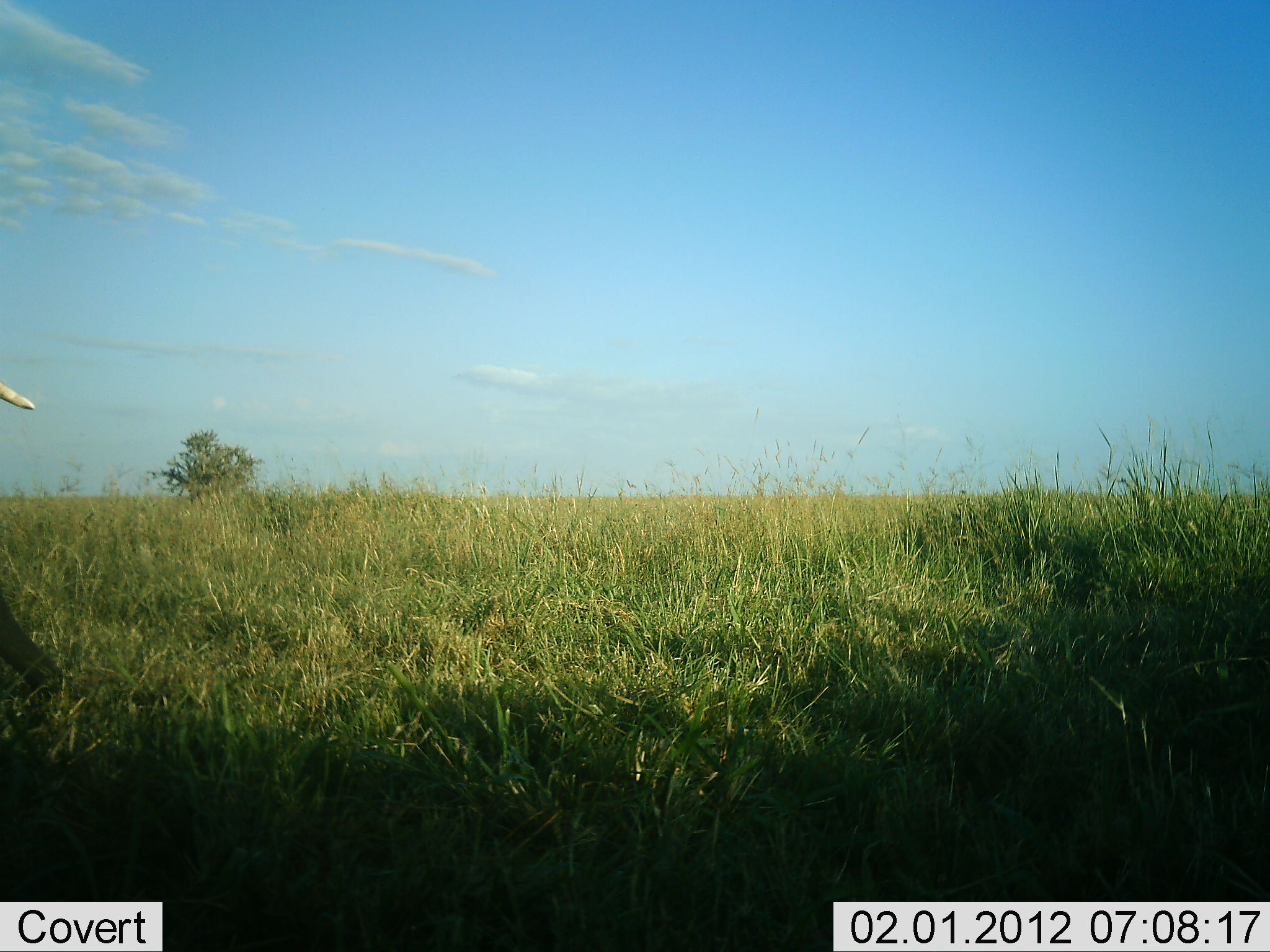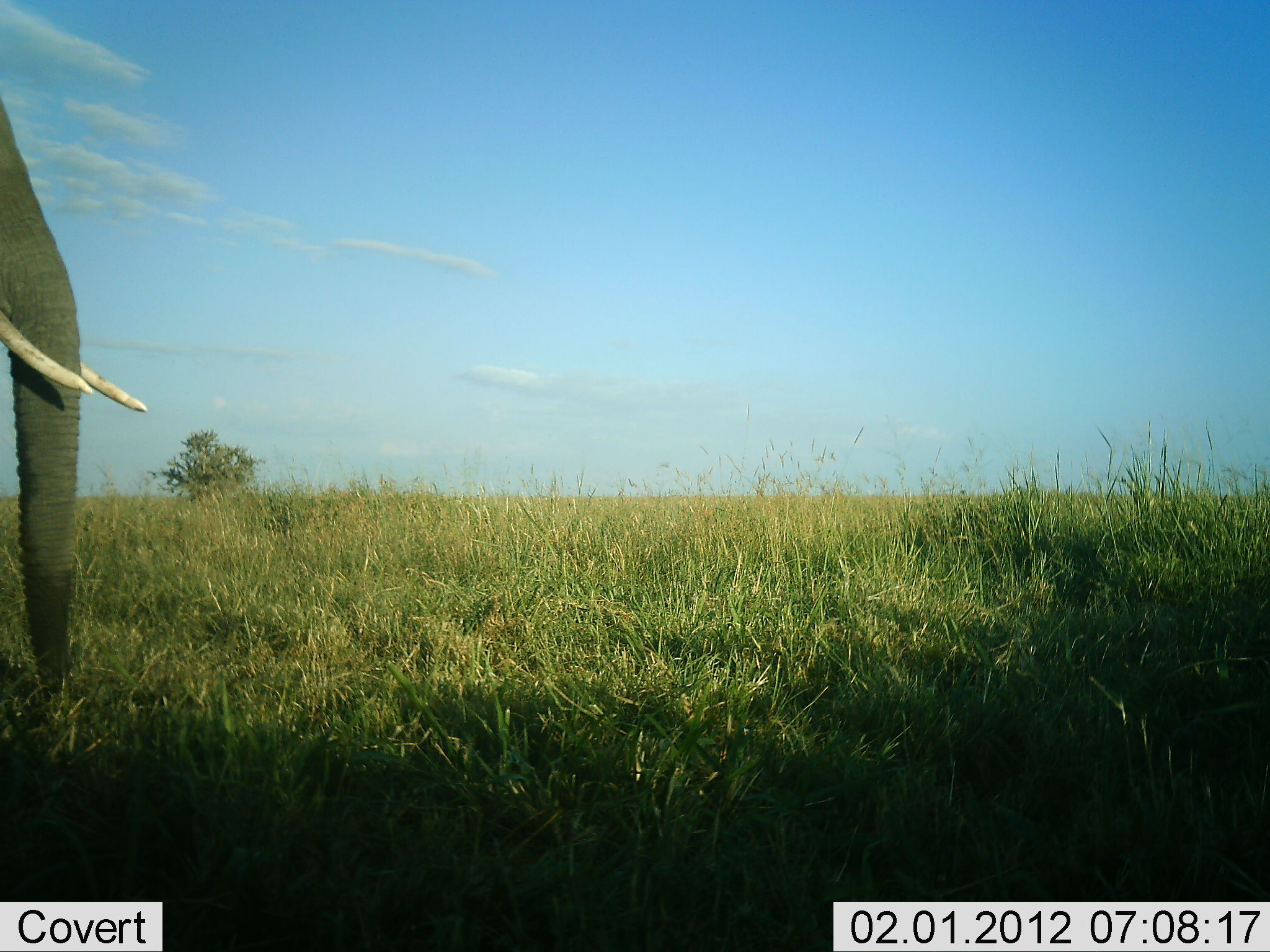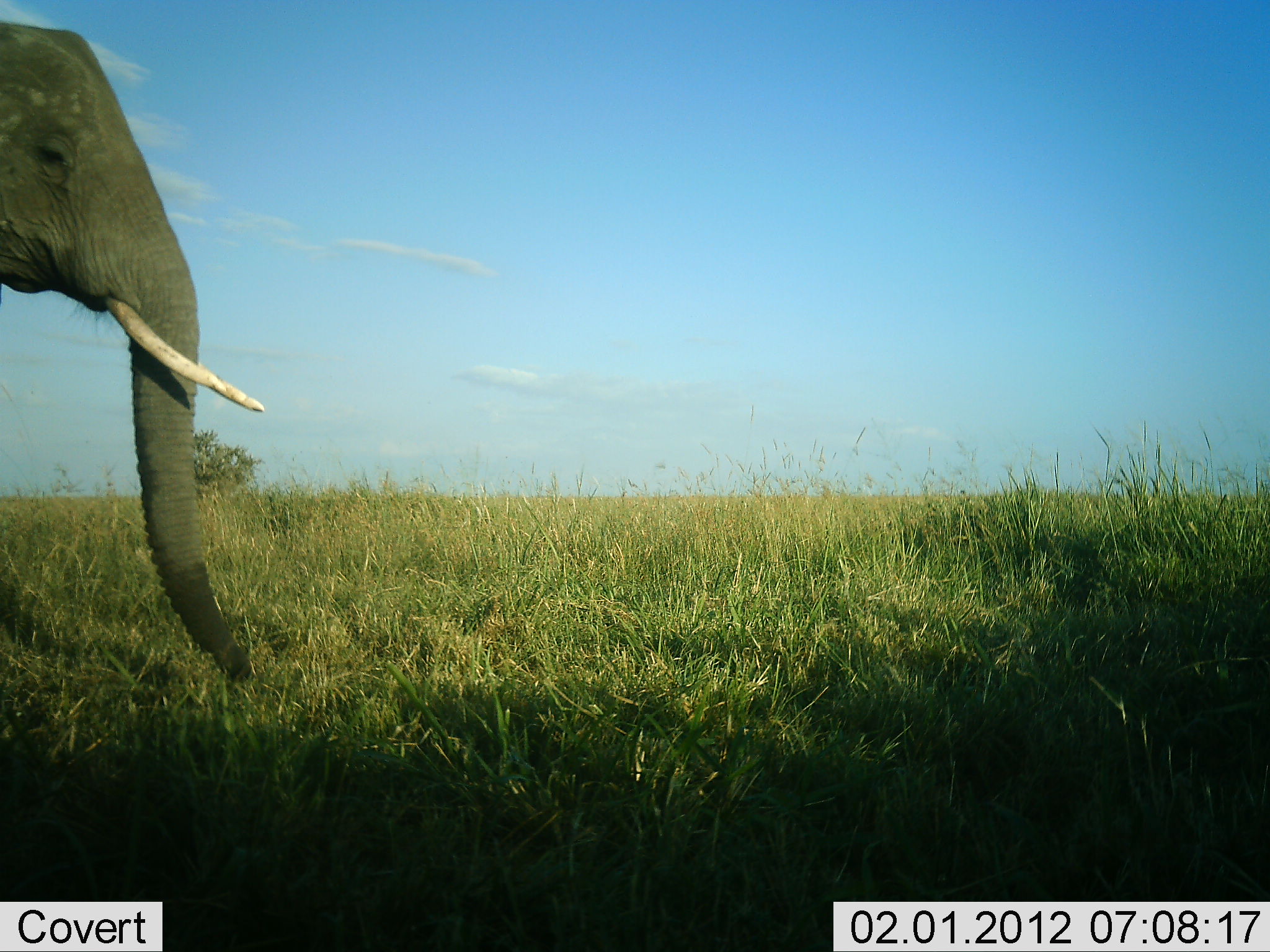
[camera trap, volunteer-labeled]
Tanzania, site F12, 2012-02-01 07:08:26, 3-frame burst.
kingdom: Animalia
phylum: Chordata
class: Mammalia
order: Proboscidea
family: Elephantidae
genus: Loxodonta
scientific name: Loxodonta africana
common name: african bush elephant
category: elephant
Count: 1.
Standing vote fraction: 7%.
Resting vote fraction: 0%.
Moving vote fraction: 86%.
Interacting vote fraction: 7%.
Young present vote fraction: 0%.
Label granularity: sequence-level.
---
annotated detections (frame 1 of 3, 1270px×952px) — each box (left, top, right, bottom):
animal: (1, 375, 68, 692)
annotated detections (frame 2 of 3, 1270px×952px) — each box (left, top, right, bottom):
animal: (0, 97, 148, 697)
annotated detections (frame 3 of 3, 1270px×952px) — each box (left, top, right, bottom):
animal: (0, 19, 268, 691)